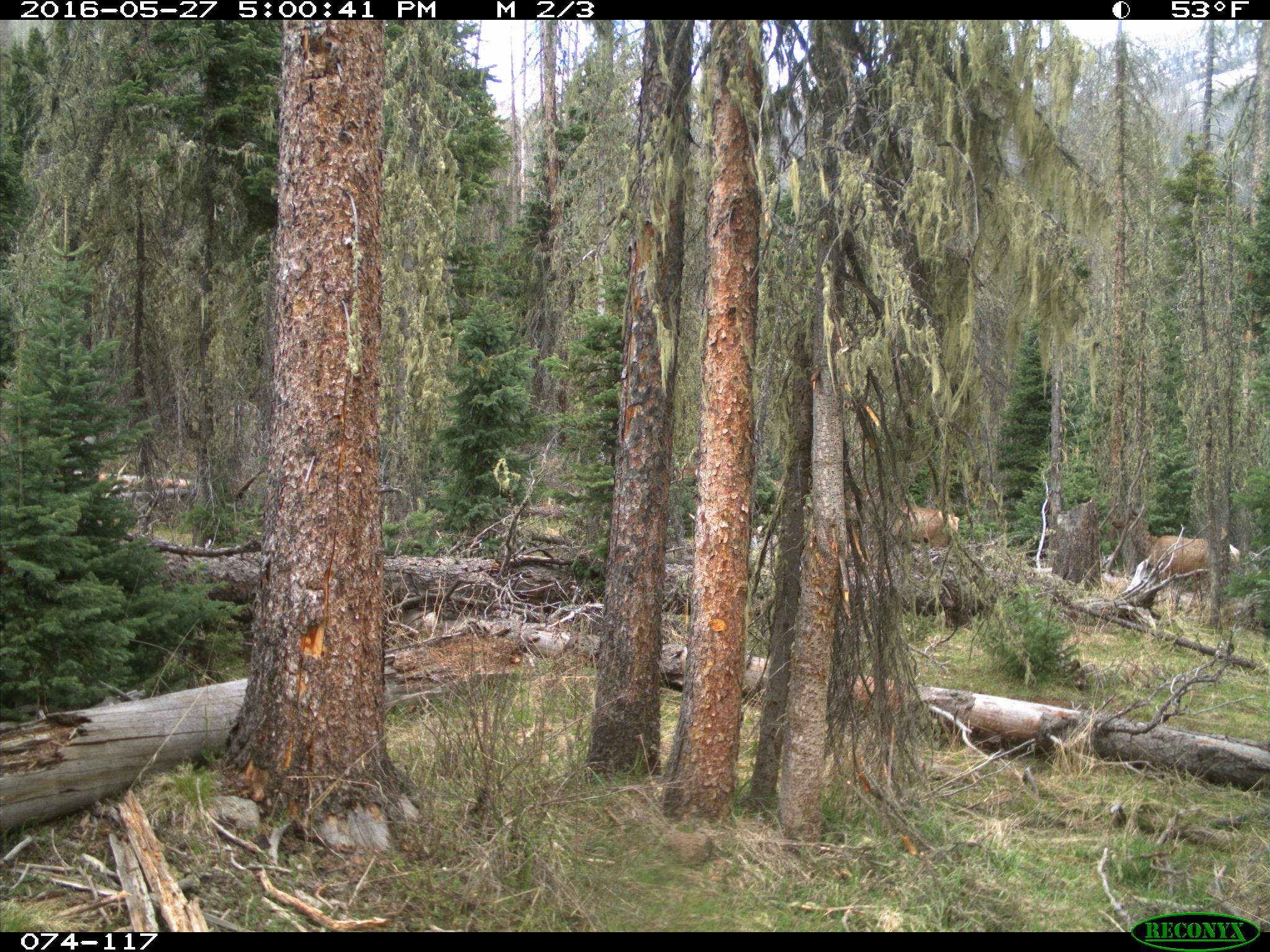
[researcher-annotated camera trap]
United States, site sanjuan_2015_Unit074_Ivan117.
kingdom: Animalia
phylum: Chordata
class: Mammalia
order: Artiodactyla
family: Cervidae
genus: Cervus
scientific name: Cervus elaphus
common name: red deer